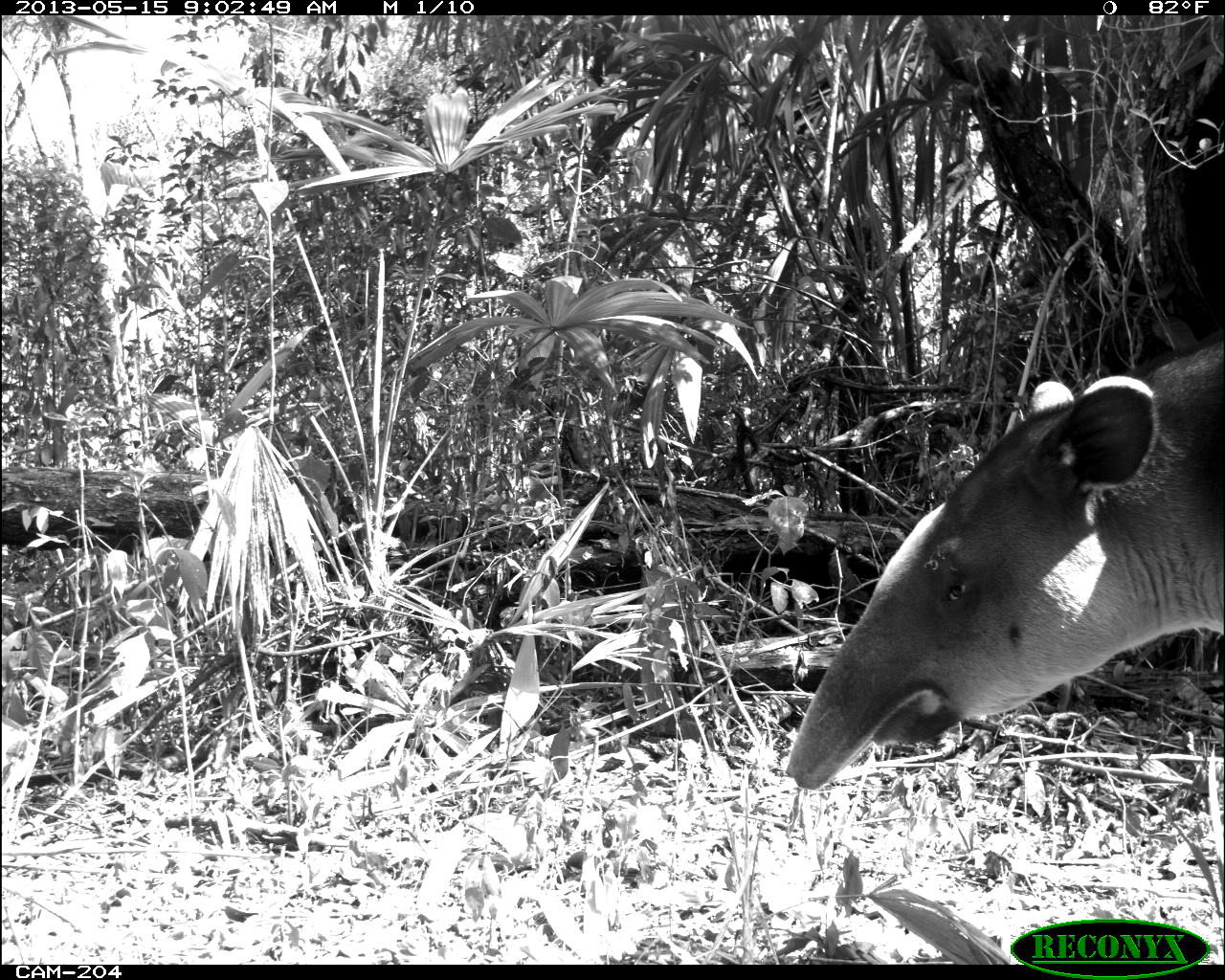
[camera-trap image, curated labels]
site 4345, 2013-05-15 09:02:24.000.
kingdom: Animalia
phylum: Chordata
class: Mammalia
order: Perissodactyla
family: Tapiridae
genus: Tapirus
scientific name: Tapirus bairdii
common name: baird's tapir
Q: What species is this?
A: Tapirus bairdii (baird's tapir).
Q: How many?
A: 1.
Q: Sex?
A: Female.